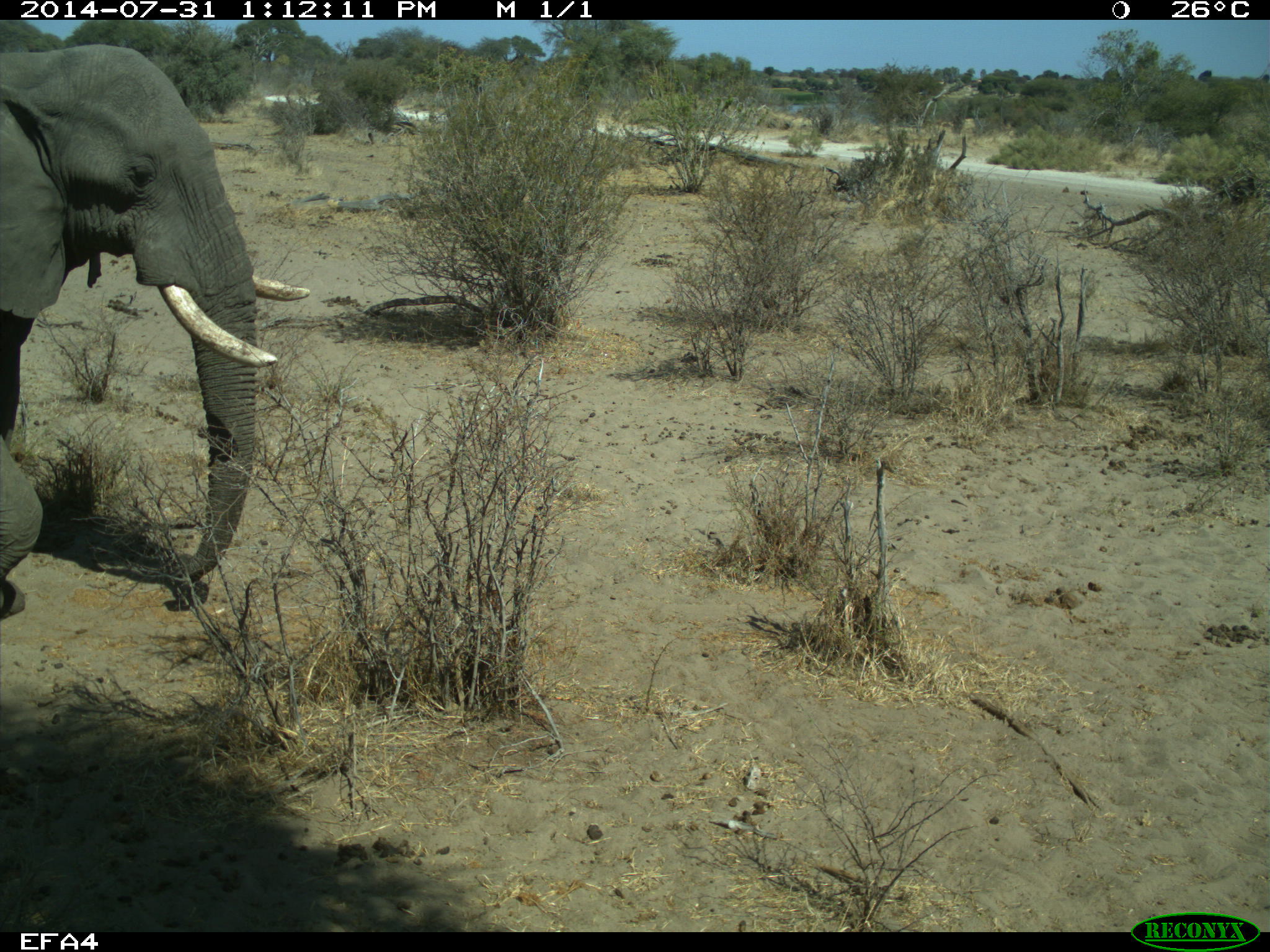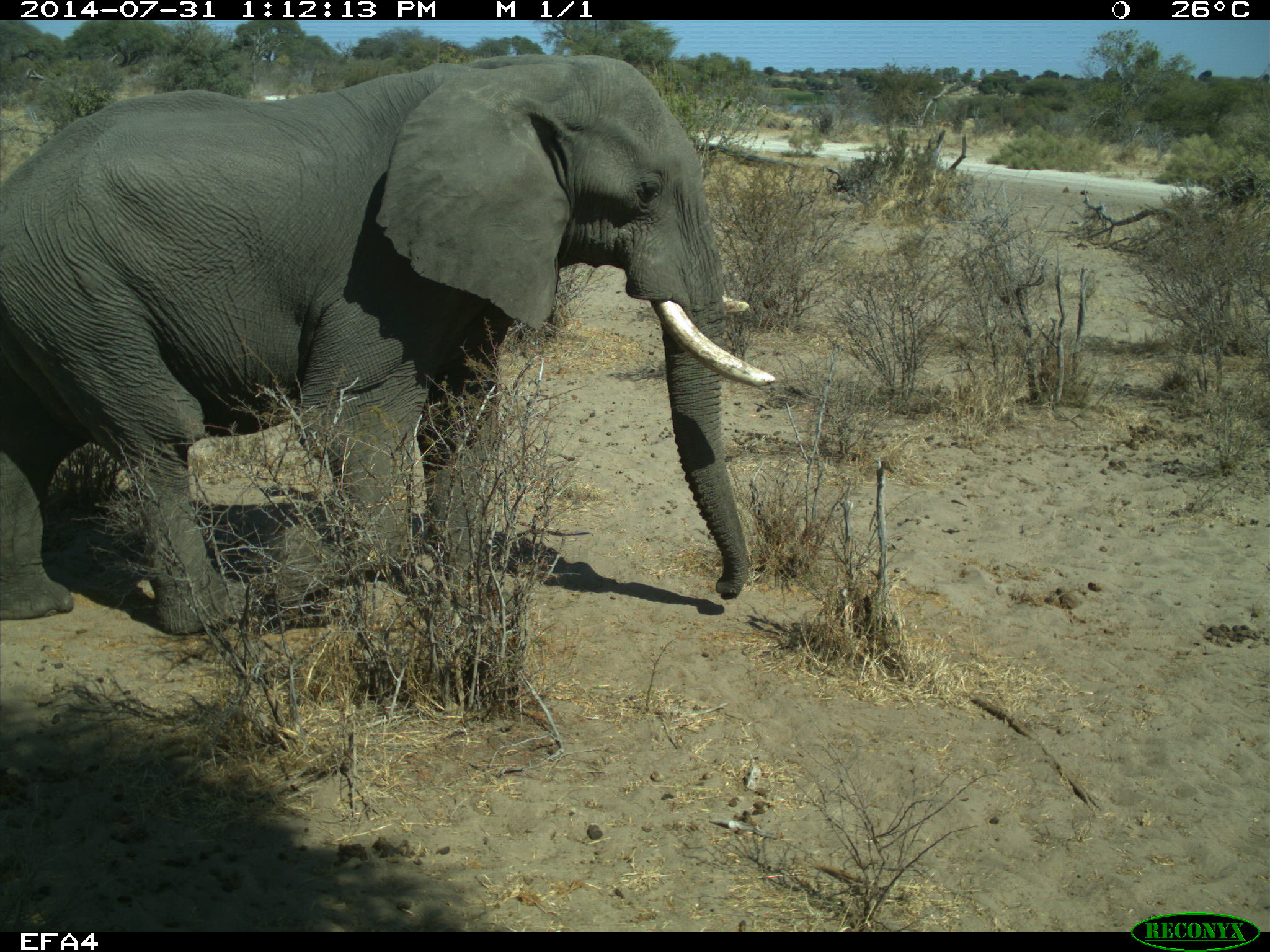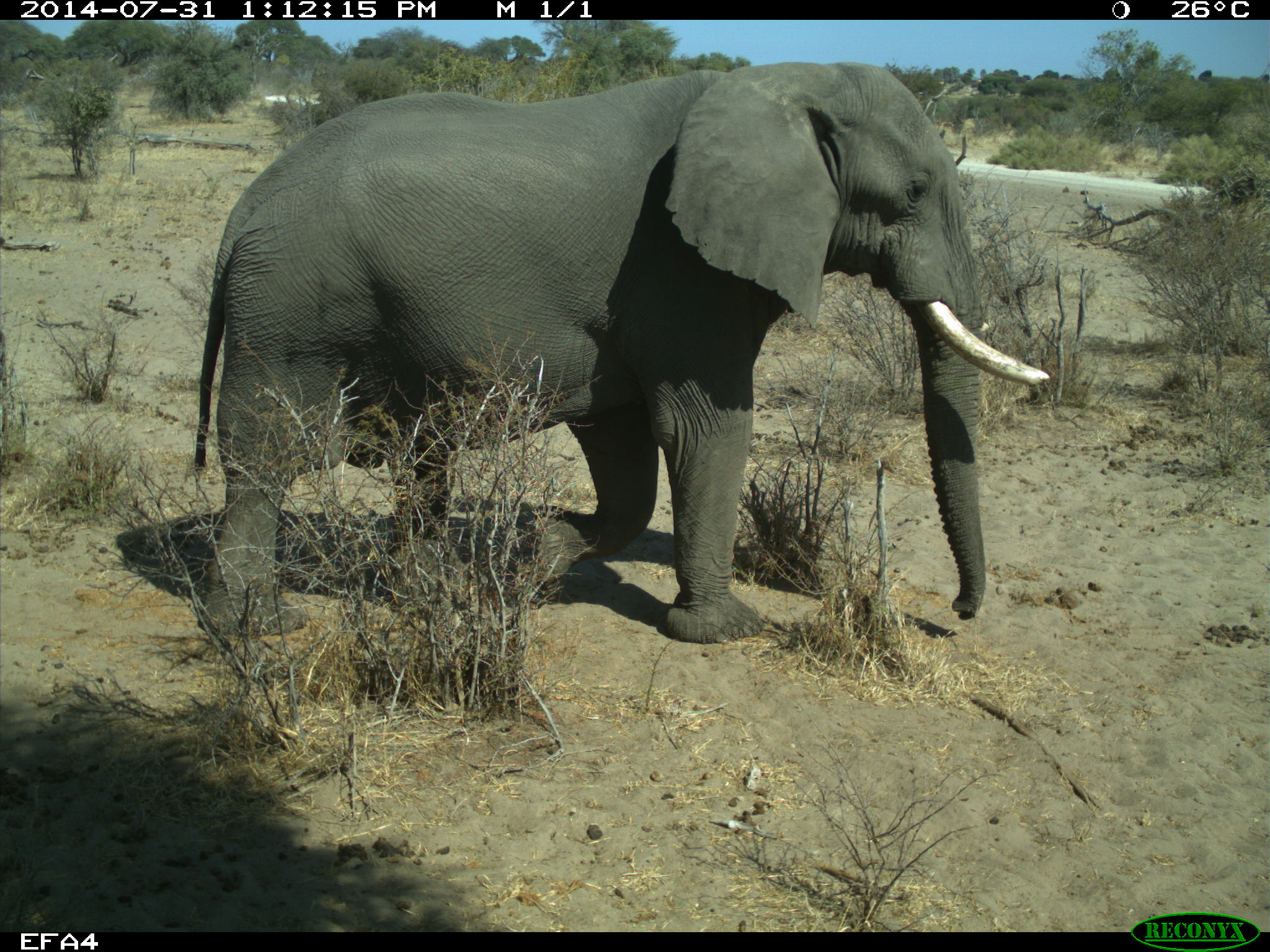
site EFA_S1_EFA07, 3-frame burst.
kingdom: Animalia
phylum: Chordata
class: Mammalia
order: Proboscidea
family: Elephantidae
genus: Loxodonta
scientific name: Loxodonta africana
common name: african bush elephant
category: elephant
Elephant (african bush elephant) (Loxodonta africana), count 1. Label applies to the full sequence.